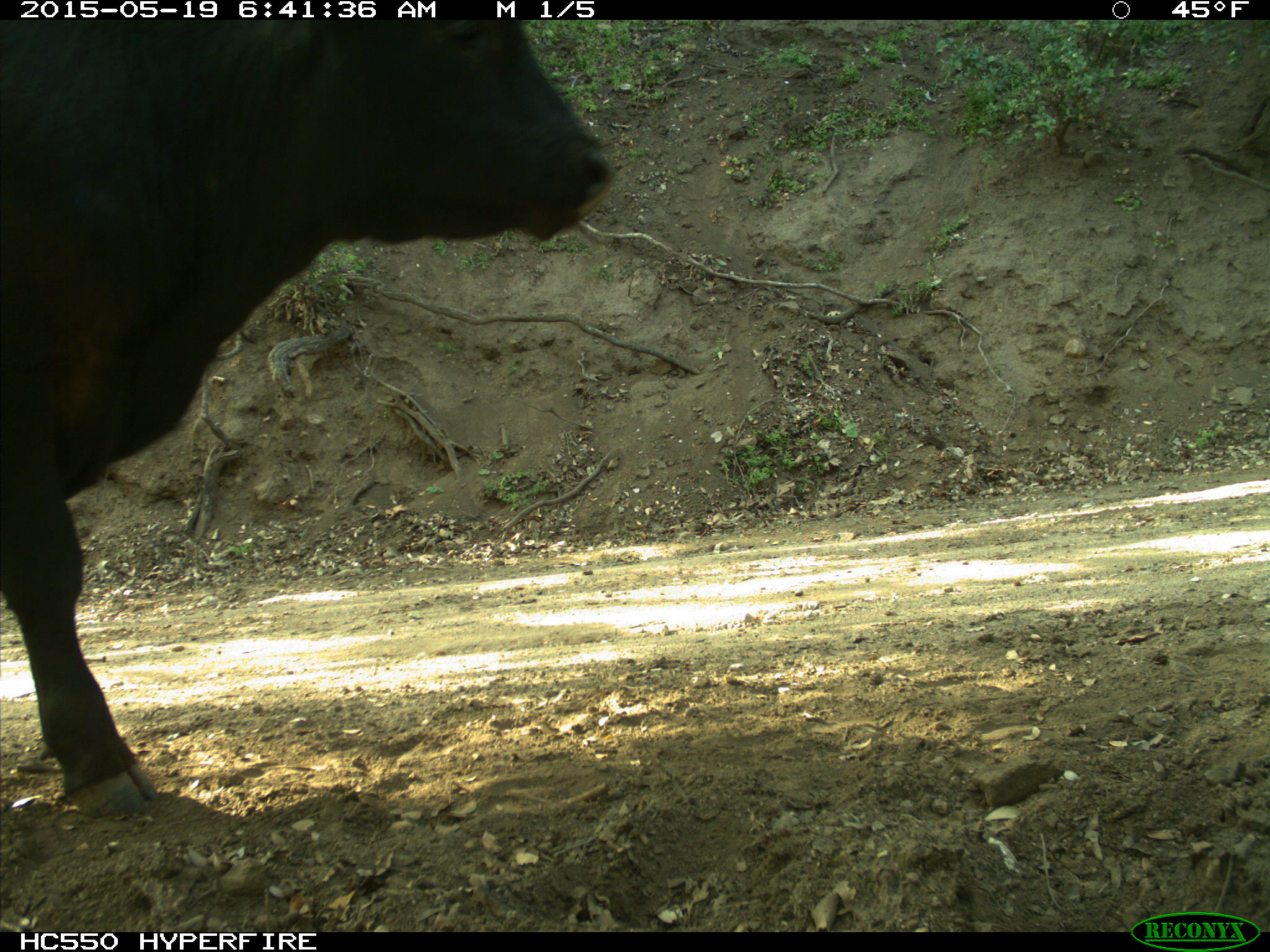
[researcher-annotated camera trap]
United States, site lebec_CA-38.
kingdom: Animalia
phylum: Chordata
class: Mammalia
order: Artiodactyla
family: Bovidae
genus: Bos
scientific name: Bos taurus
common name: domestic cow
Bos taurus (domestic cow).